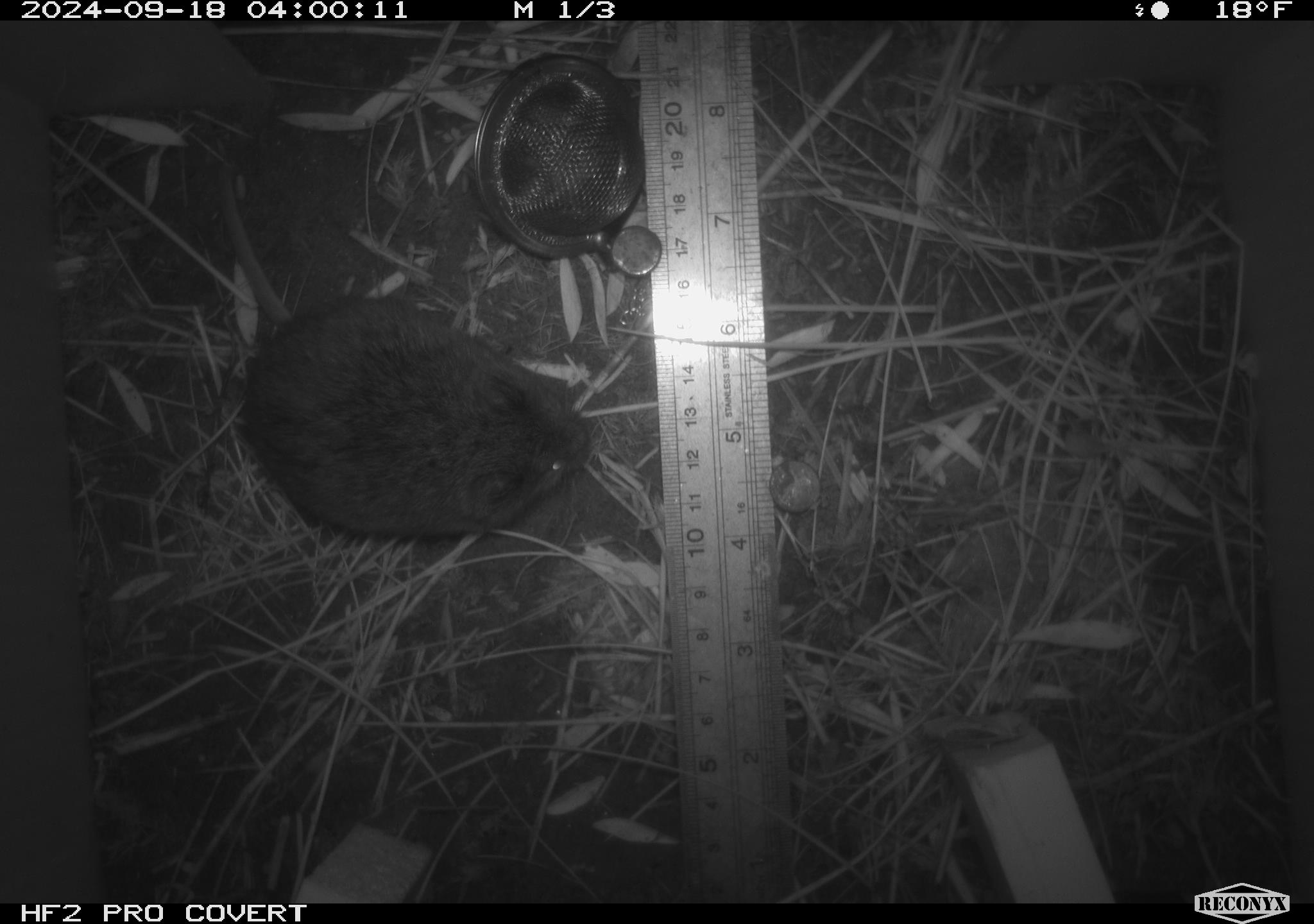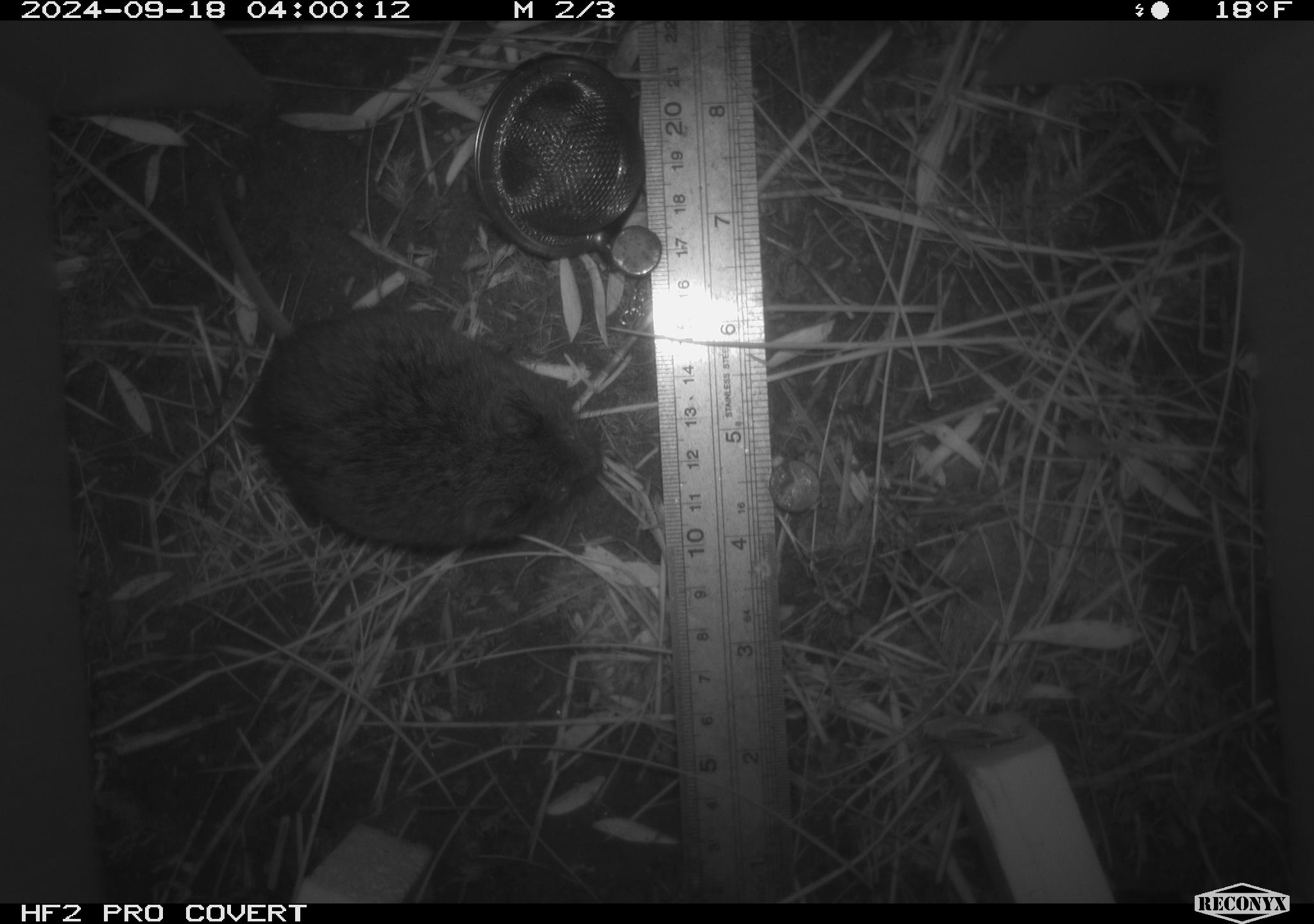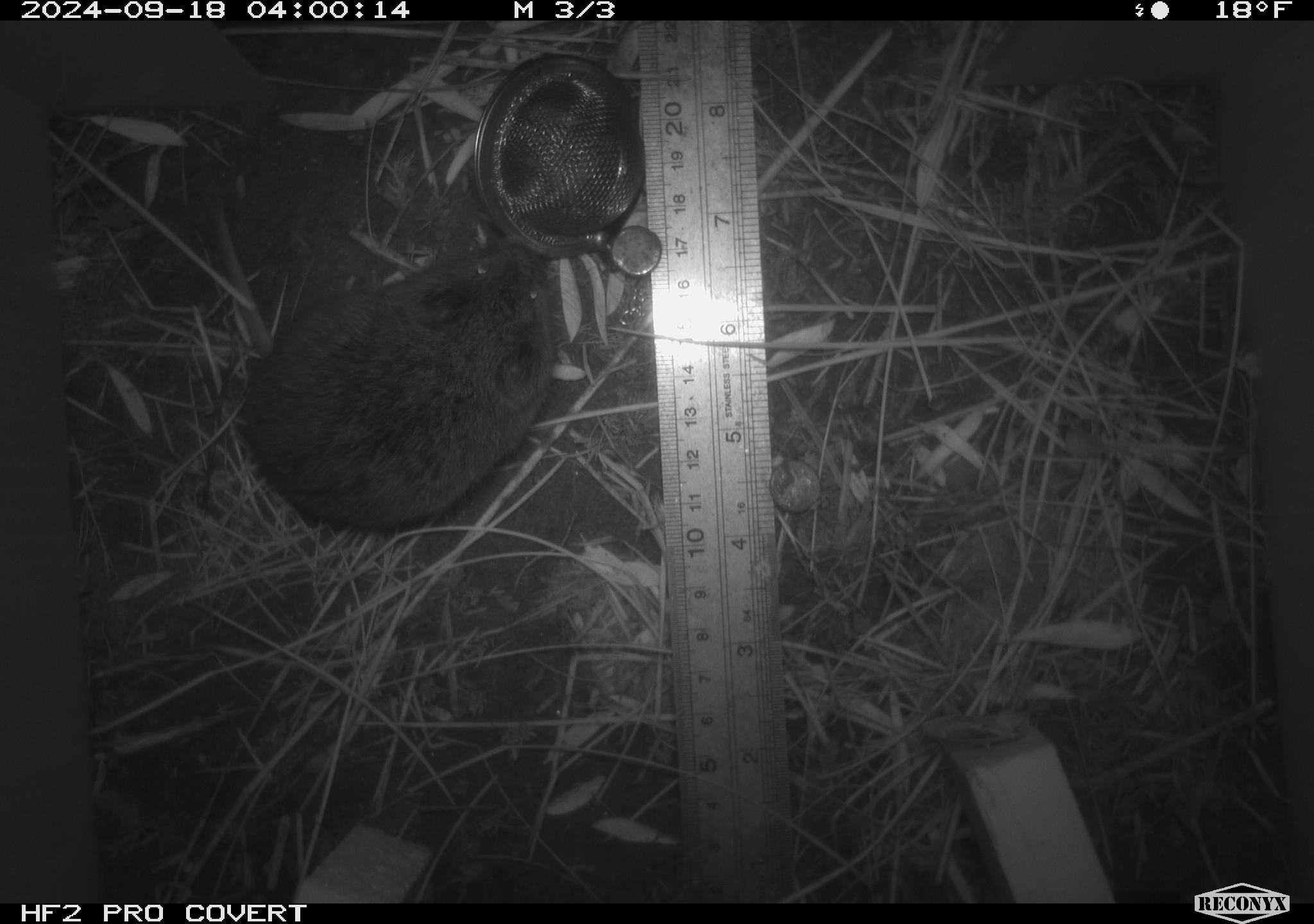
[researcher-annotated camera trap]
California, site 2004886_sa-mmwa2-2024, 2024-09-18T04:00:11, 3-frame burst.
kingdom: Animalia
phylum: Chordata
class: Mammalia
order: Rodentia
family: Cricetidae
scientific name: Arvicolinae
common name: voles, lemmings, and muskrats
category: arvicolinae subfamily